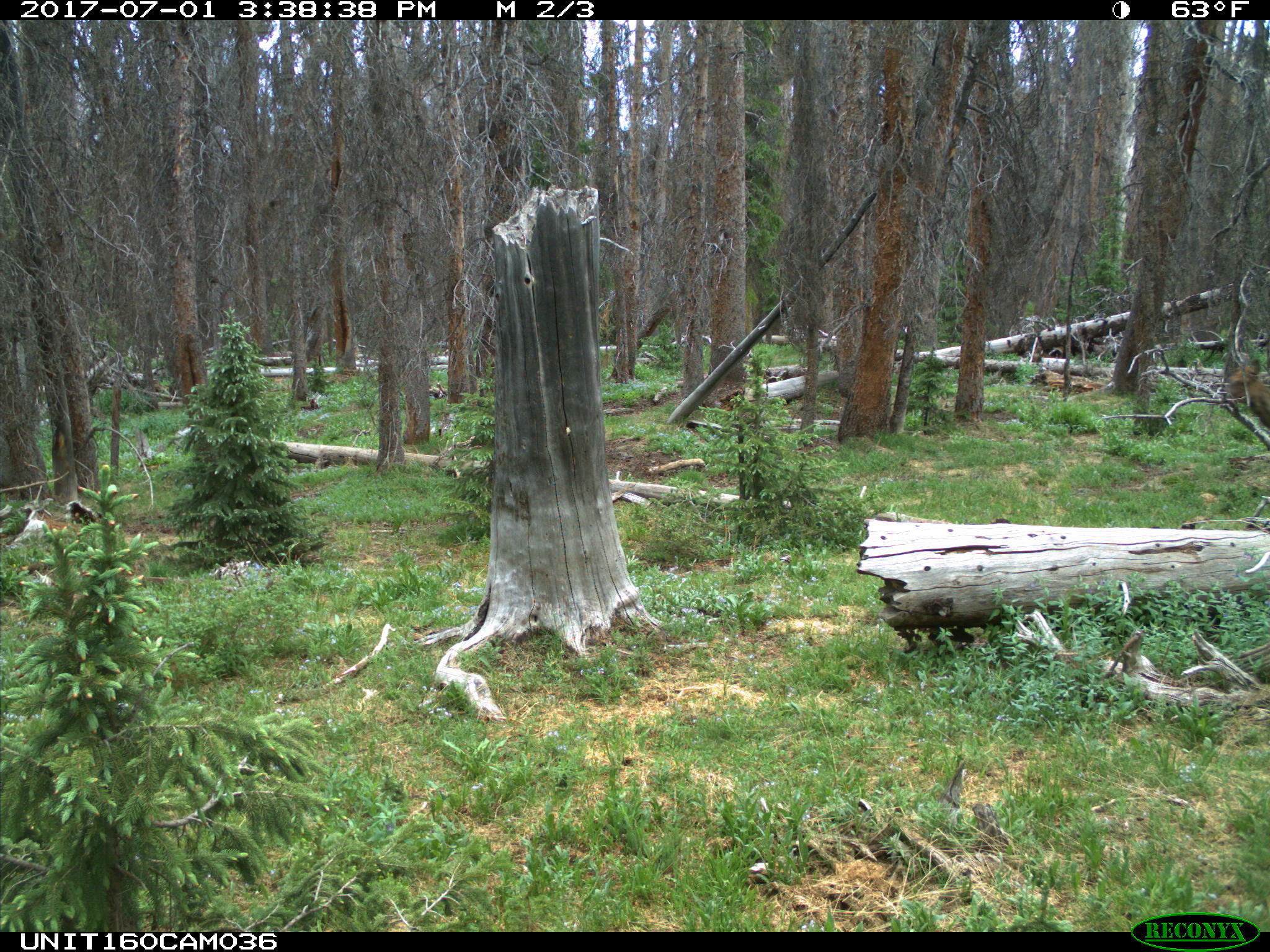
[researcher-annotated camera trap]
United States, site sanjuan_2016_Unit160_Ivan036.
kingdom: Animalia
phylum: Chordata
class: Mammalia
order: Artiodactyla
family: Cervidae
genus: Cervus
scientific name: Cervus elaphus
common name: red deer